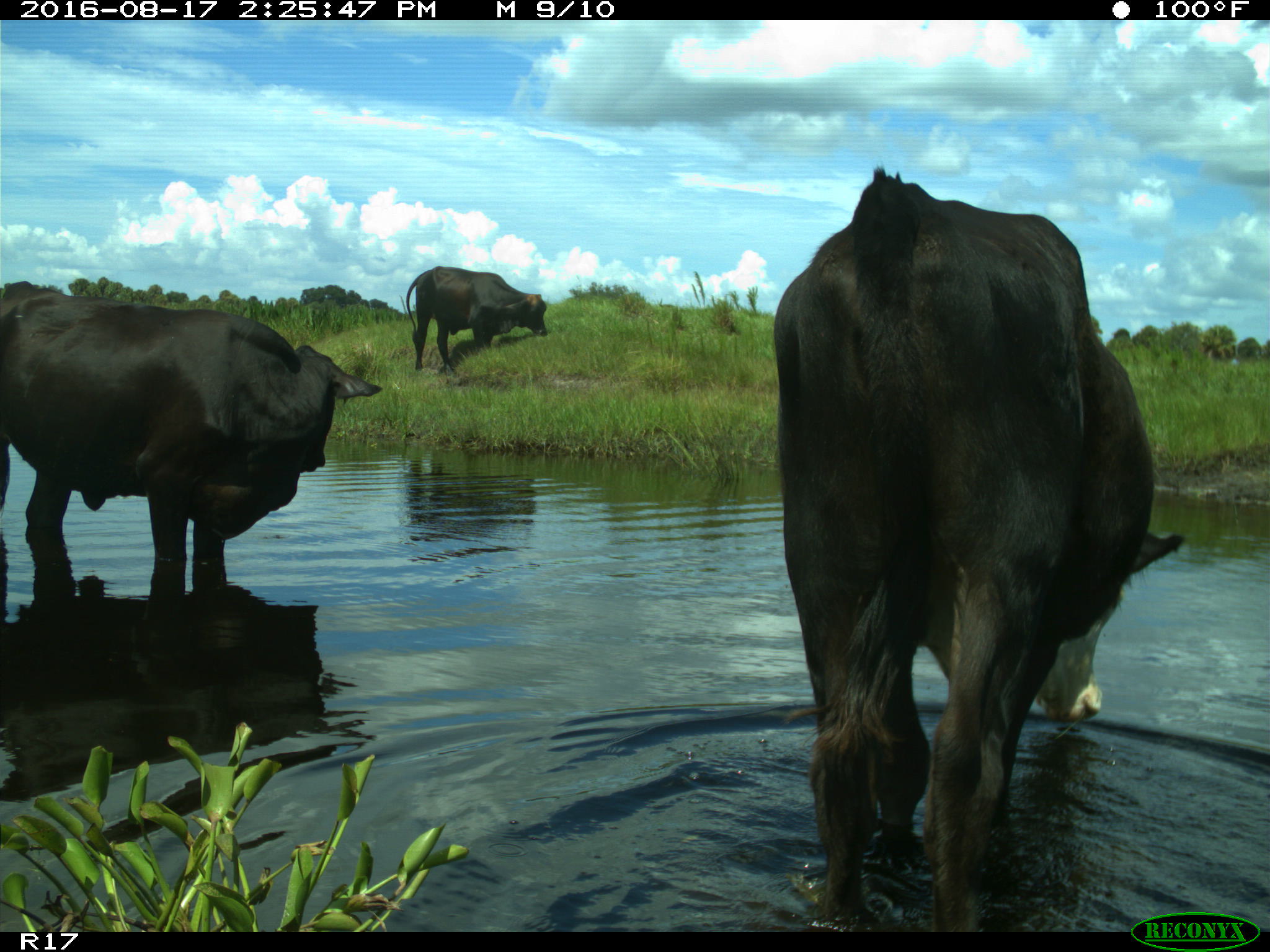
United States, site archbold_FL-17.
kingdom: Animalia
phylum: Chordata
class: Mammalia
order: Artiodactyla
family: Bovidae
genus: Bos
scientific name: Bos taurus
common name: domestic cow